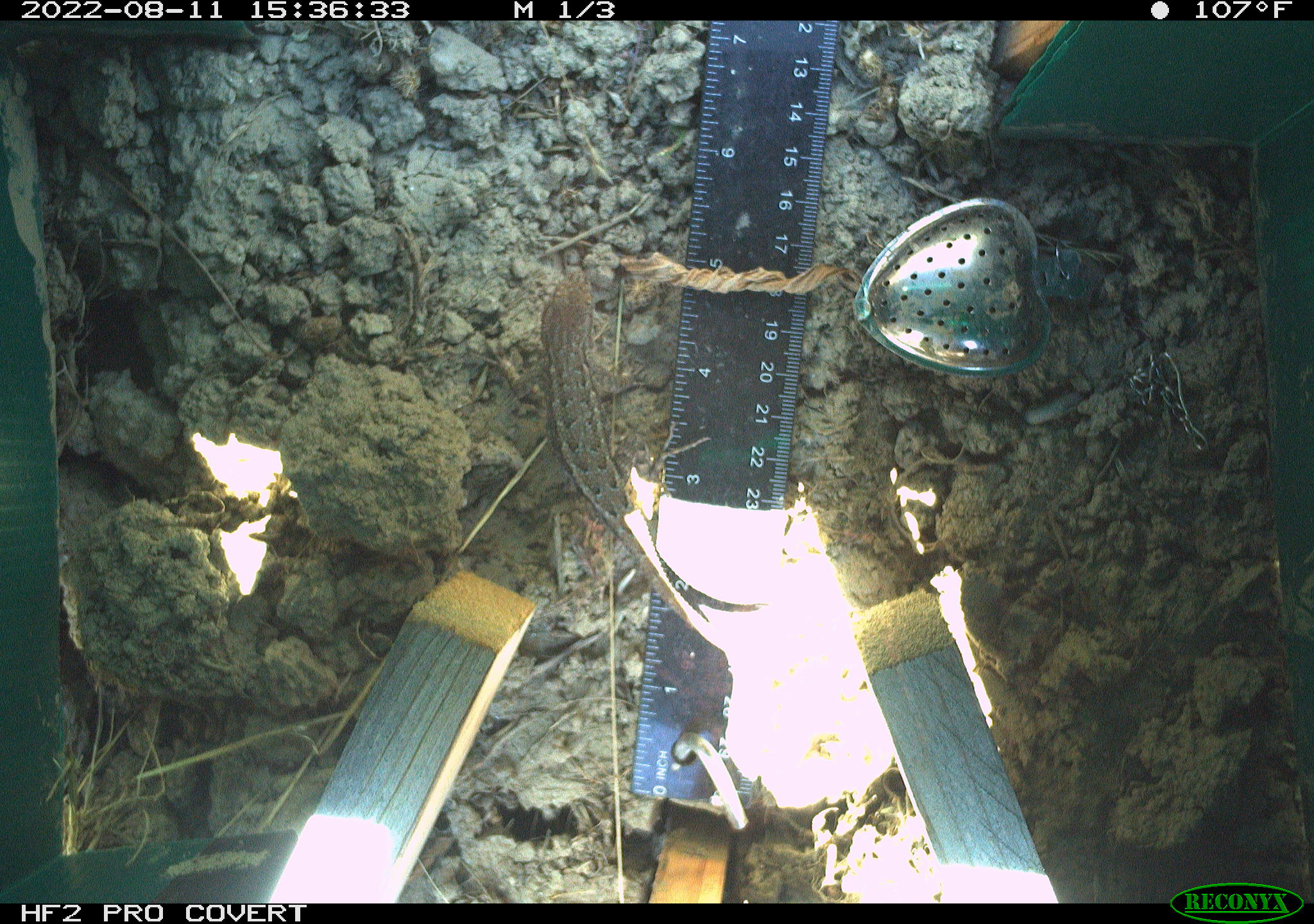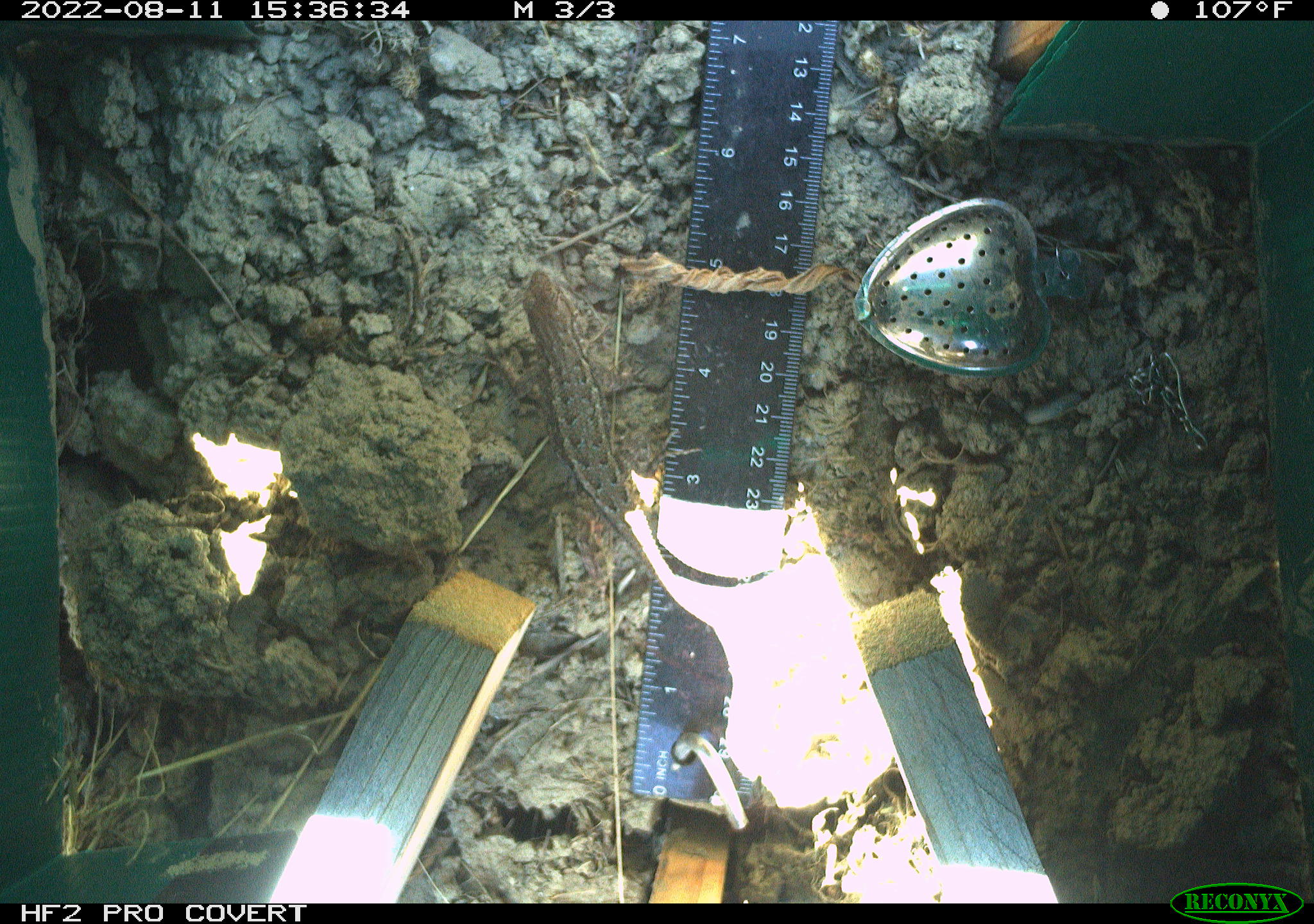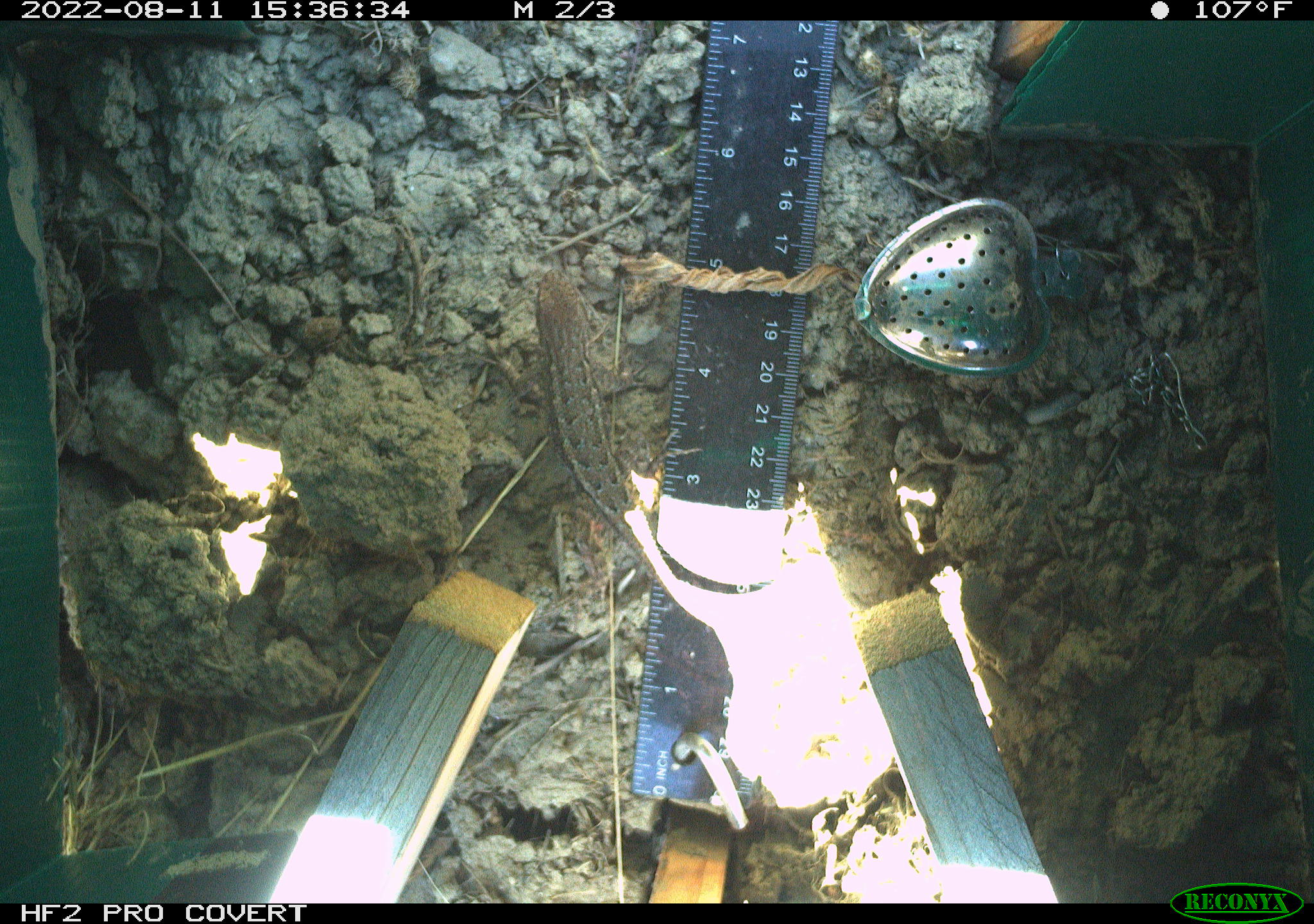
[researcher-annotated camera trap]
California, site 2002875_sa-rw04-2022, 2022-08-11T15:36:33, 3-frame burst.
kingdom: Animalia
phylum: Chordata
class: Reptilia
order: Squamata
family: Phrynosomatidae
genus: Sceloporus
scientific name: Sceloporus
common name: spiny lizards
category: sceloporus species